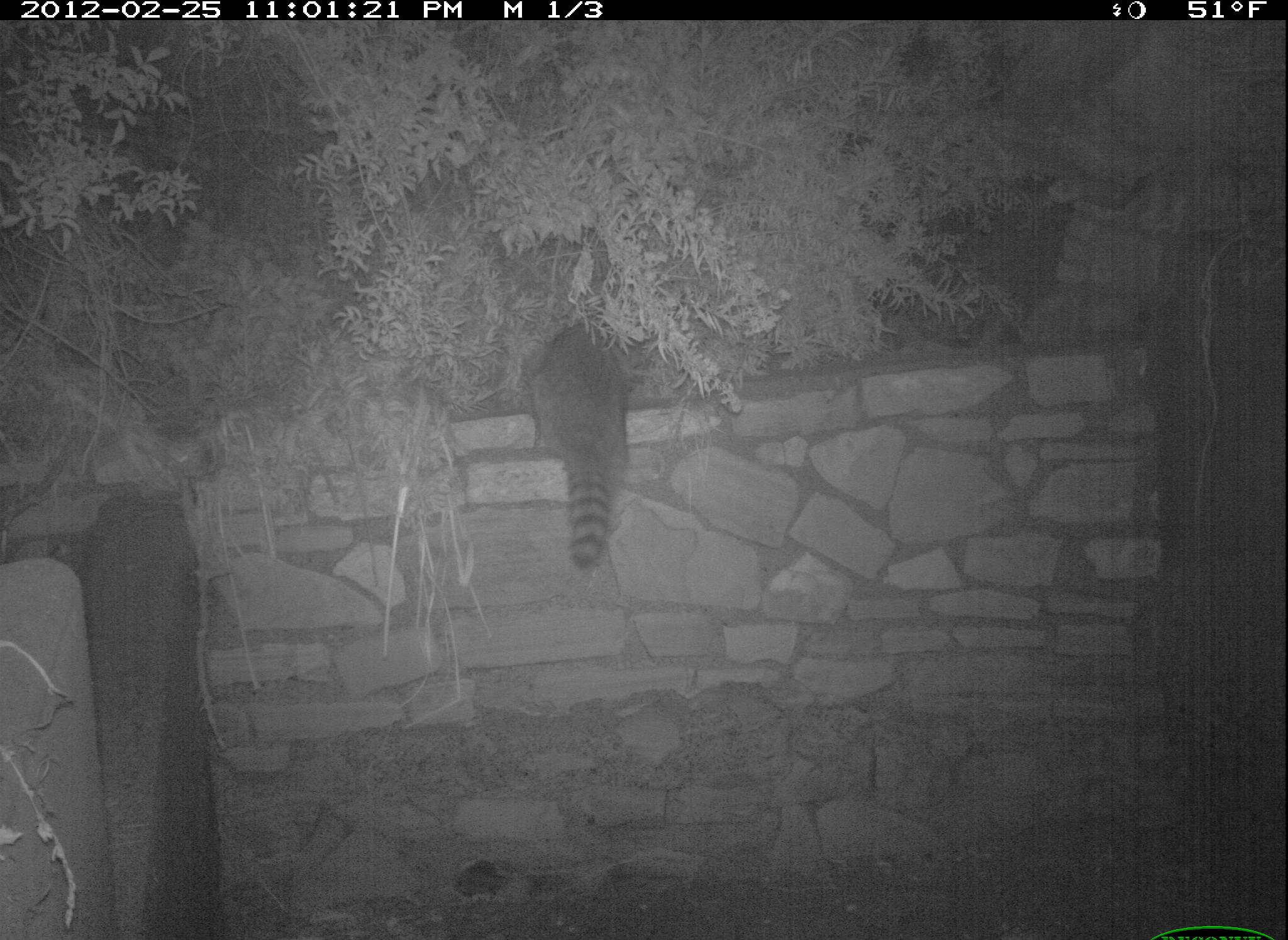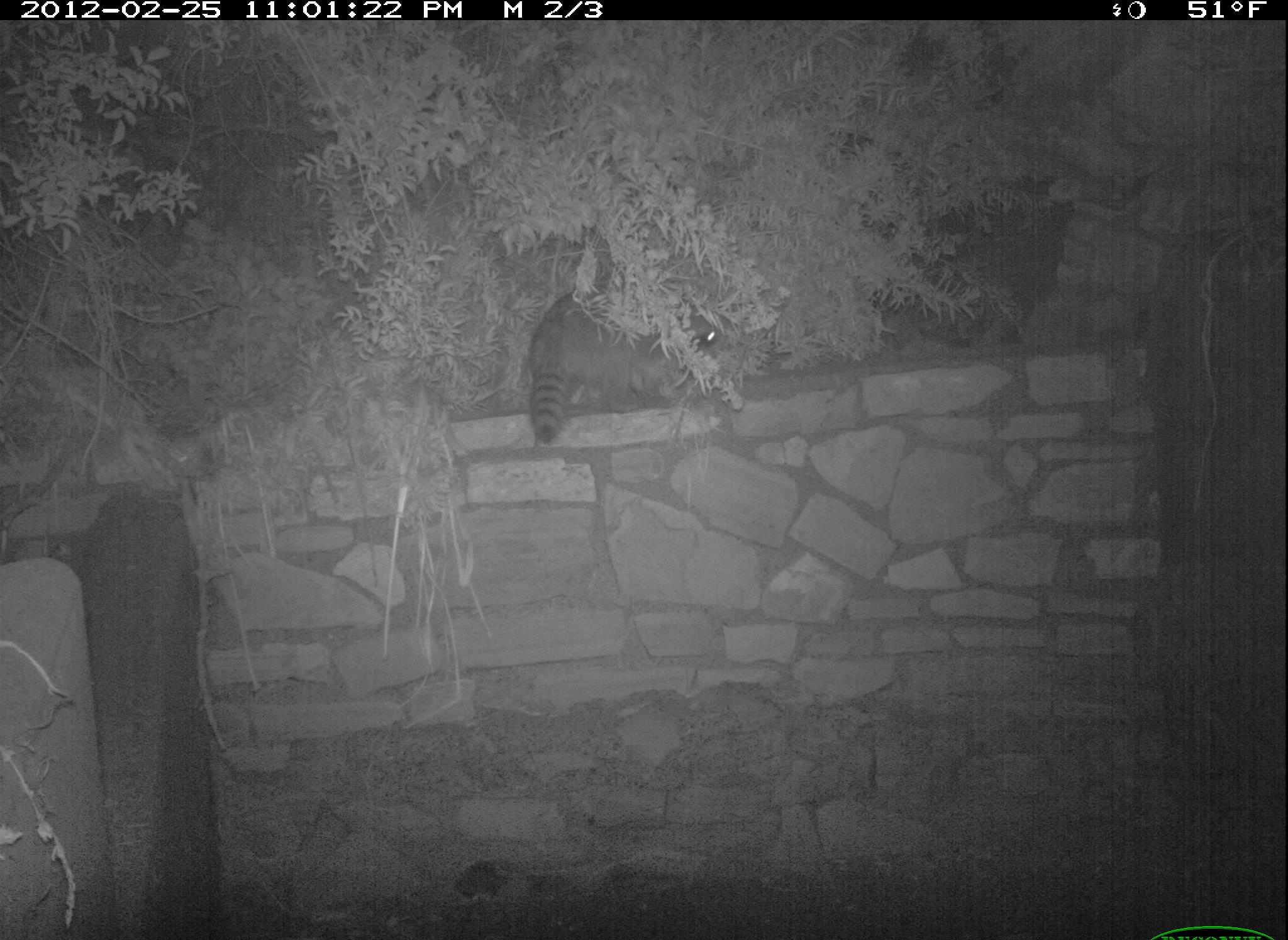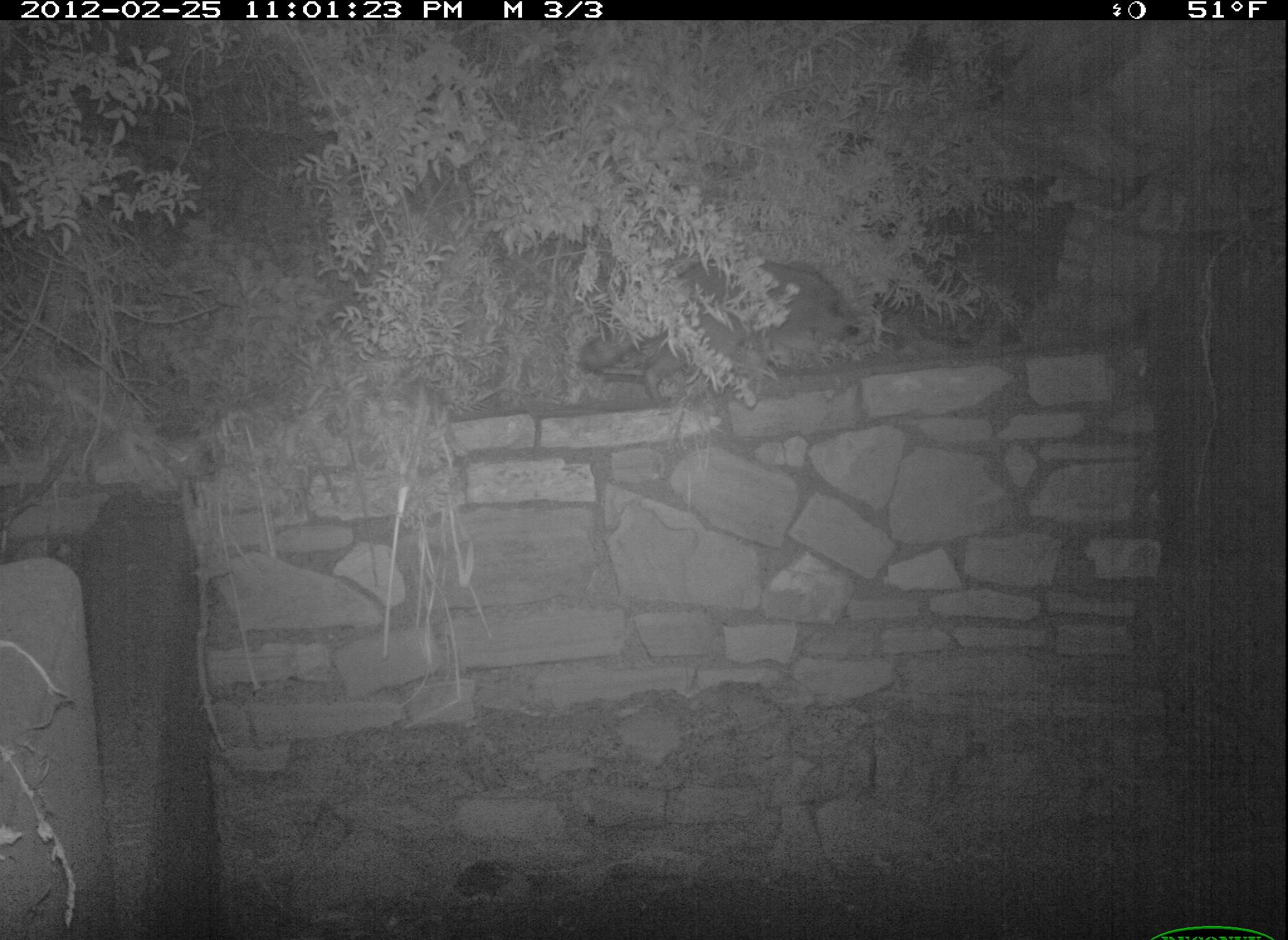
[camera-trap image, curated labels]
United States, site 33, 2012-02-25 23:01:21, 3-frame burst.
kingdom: Animalia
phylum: Chordata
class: Mammalia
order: Carnivora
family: Procyonidae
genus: Procyon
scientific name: Procyon lotor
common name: raccoon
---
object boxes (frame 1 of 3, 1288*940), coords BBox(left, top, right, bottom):
raccoon: BBox(512, 316, 655, 581)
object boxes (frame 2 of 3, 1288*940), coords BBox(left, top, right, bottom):
raccoon: BBox(507, 261, 747, 464)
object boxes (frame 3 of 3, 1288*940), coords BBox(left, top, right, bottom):
raccoon: BBox(567, 263, 879, 424)